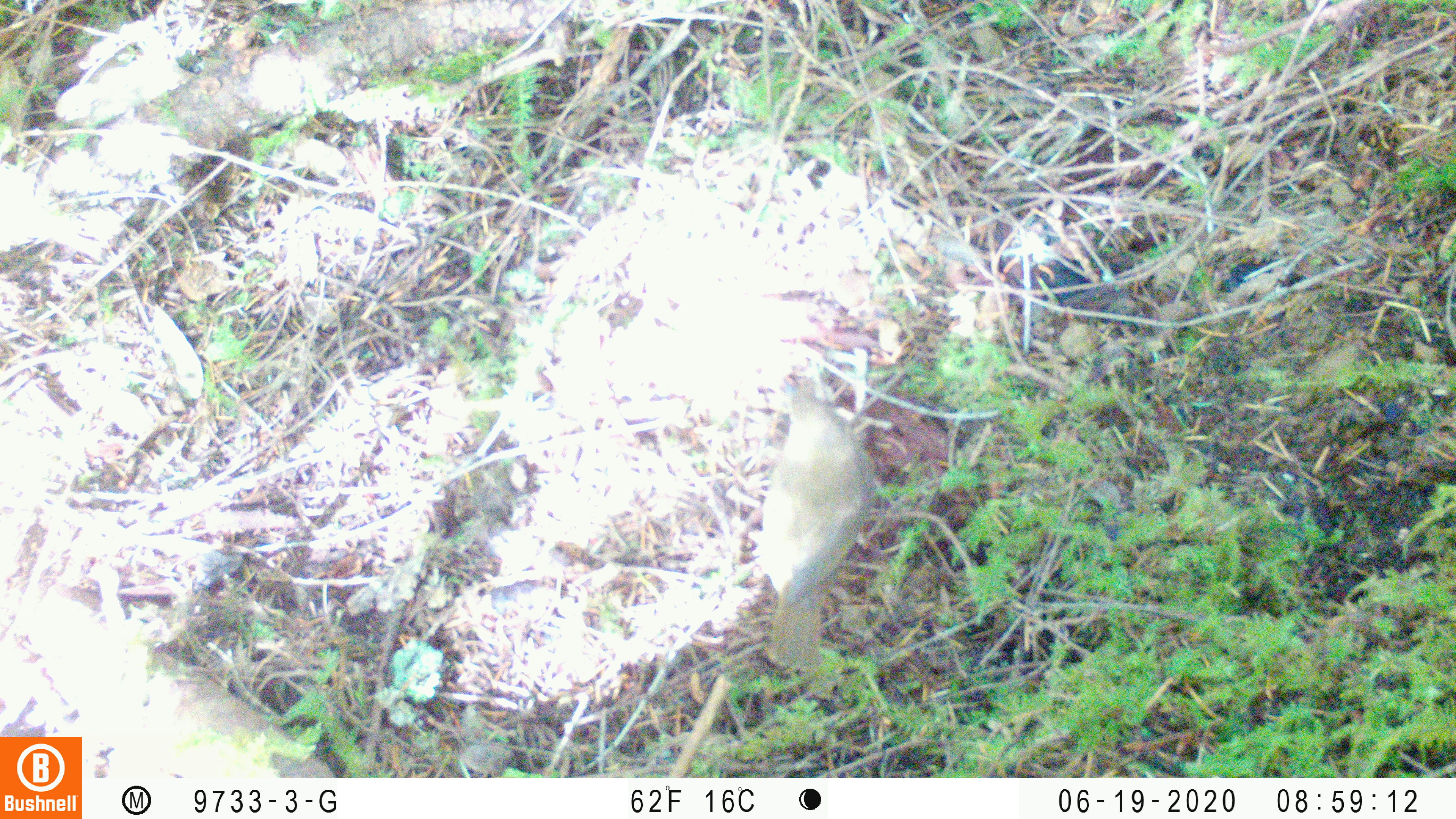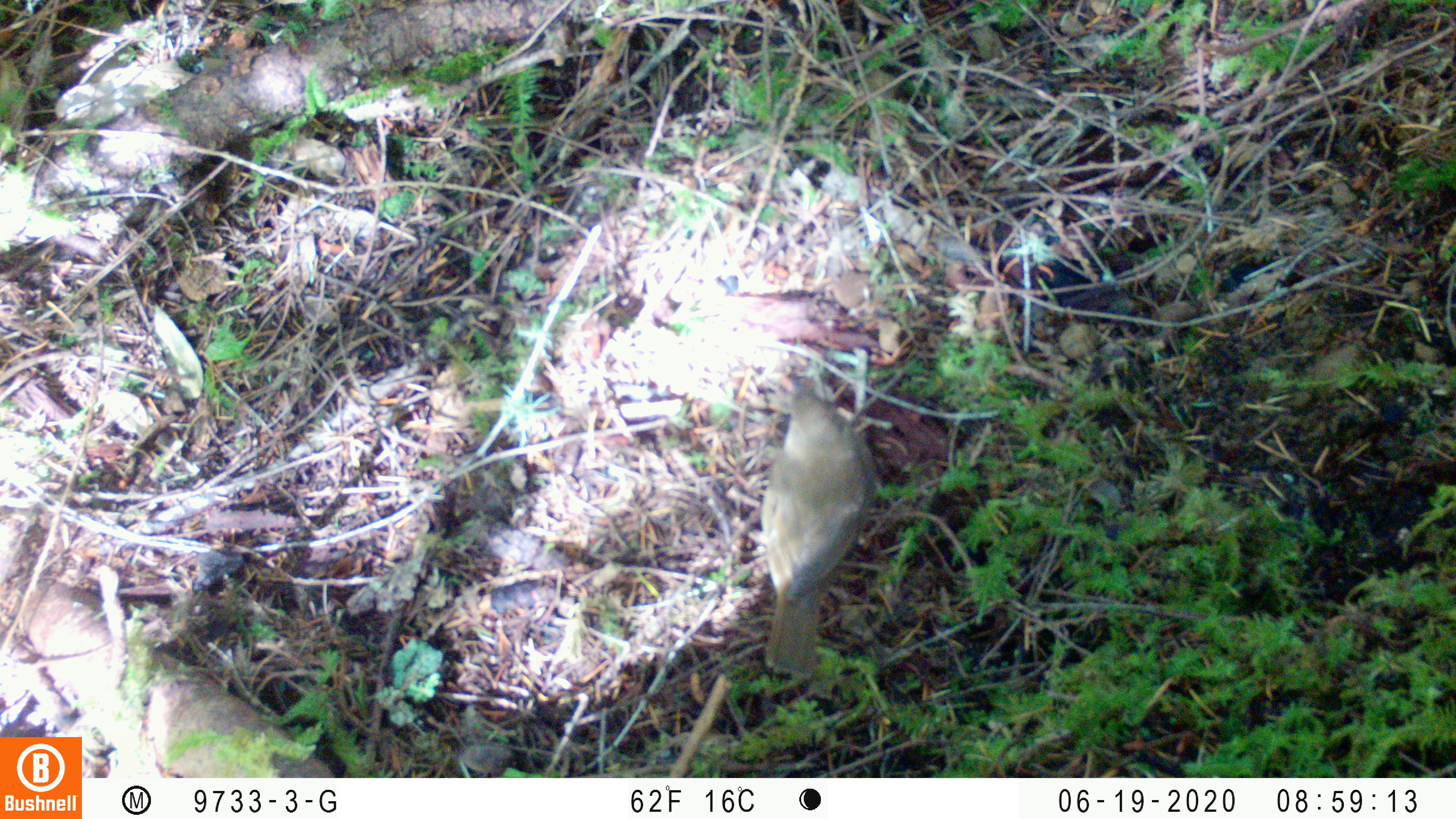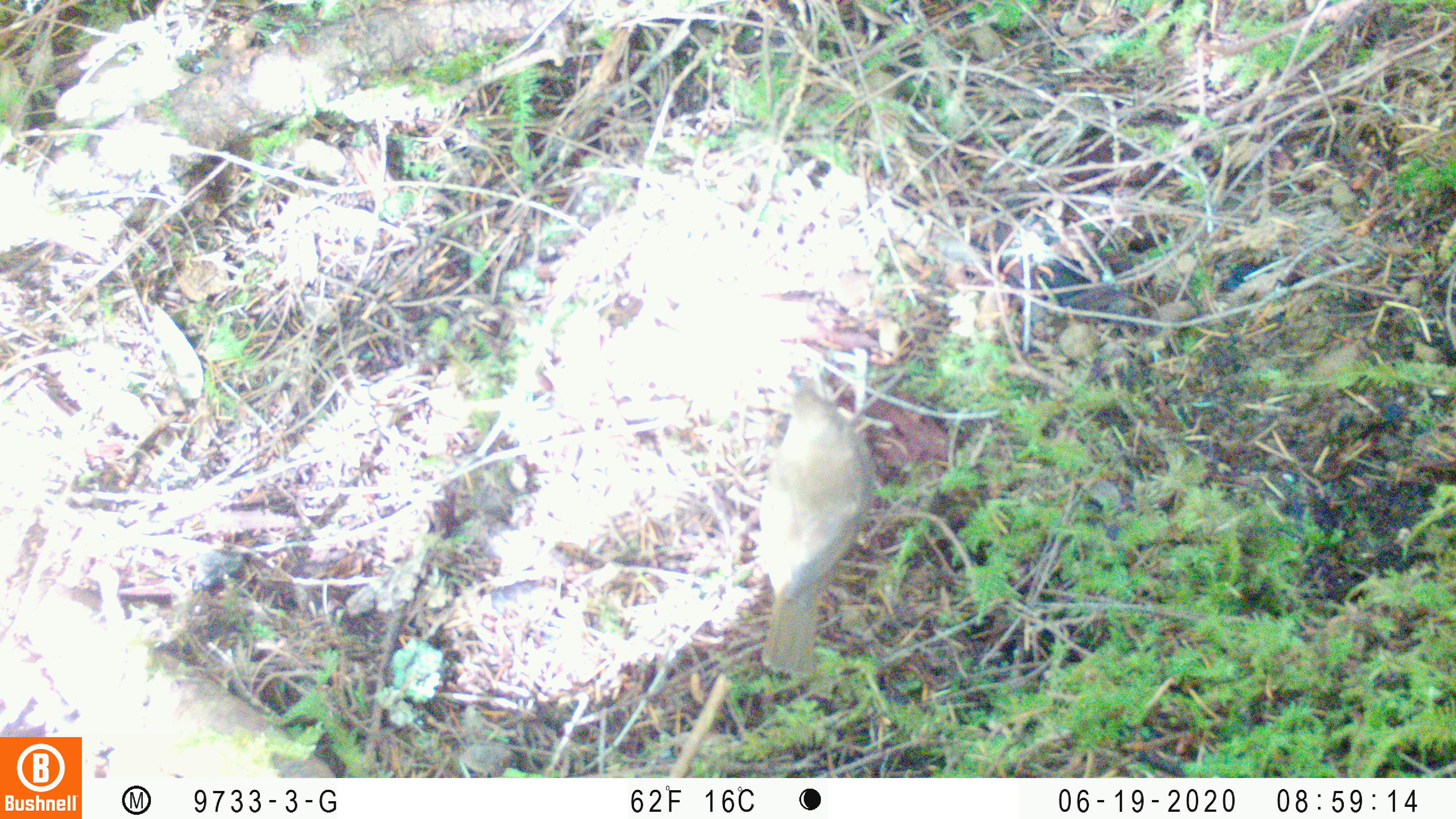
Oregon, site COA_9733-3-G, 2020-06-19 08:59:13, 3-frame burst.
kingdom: Animalia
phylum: Chordata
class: Aves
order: Passeriformes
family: Turdidae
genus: Catharus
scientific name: Catharus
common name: brown thrushes and nightingale-thrushes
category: catharus species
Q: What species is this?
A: Catharus species (brown thrushes and nightingale-thrushes) (Catharus).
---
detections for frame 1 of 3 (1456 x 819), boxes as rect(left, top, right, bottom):
catharus species: rect(755, 375, 883, 667)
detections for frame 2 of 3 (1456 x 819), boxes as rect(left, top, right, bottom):
catharus species: rect(758, 385, 874, 677)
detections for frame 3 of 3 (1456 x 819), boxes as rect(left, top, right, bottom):
catharus species: rect(754, 391, 875, 668)